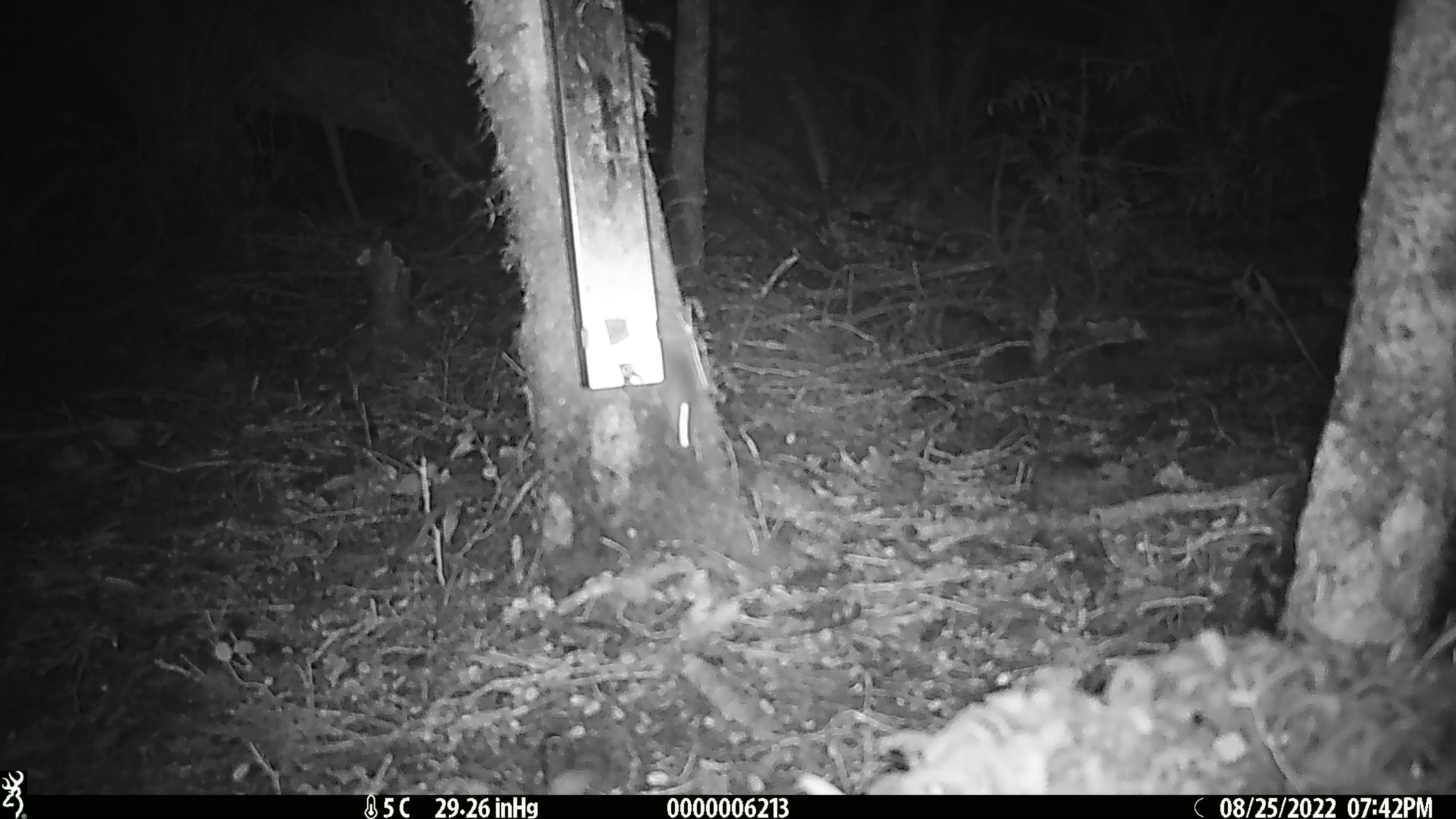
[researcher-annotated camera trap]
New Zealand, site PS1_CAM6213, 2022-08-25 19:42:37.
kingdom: Animalia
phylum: Chordata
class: Mammalia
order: Rodentia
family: Muridae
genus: Mus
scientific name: Mus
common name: mouse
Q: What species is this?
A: Mouse (Mus).